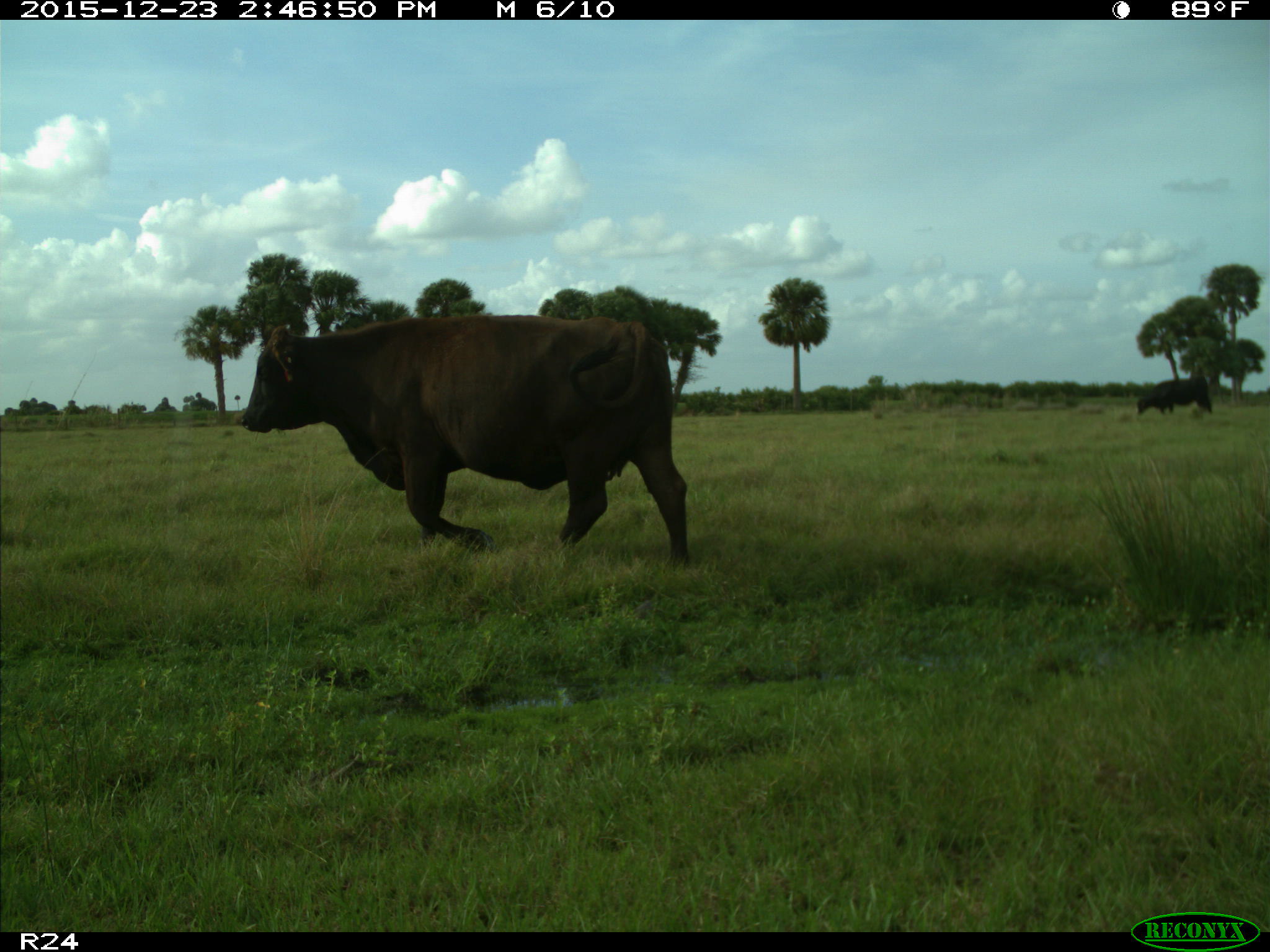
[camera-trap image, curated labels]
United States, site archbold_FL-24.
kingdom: Animalia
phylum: Chordata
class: Mammalia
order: Artiodactyla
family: Bovidae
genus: Bos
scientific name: Bos taurus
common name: domestic cow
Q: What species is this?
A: Bos taurus (domestic cow).